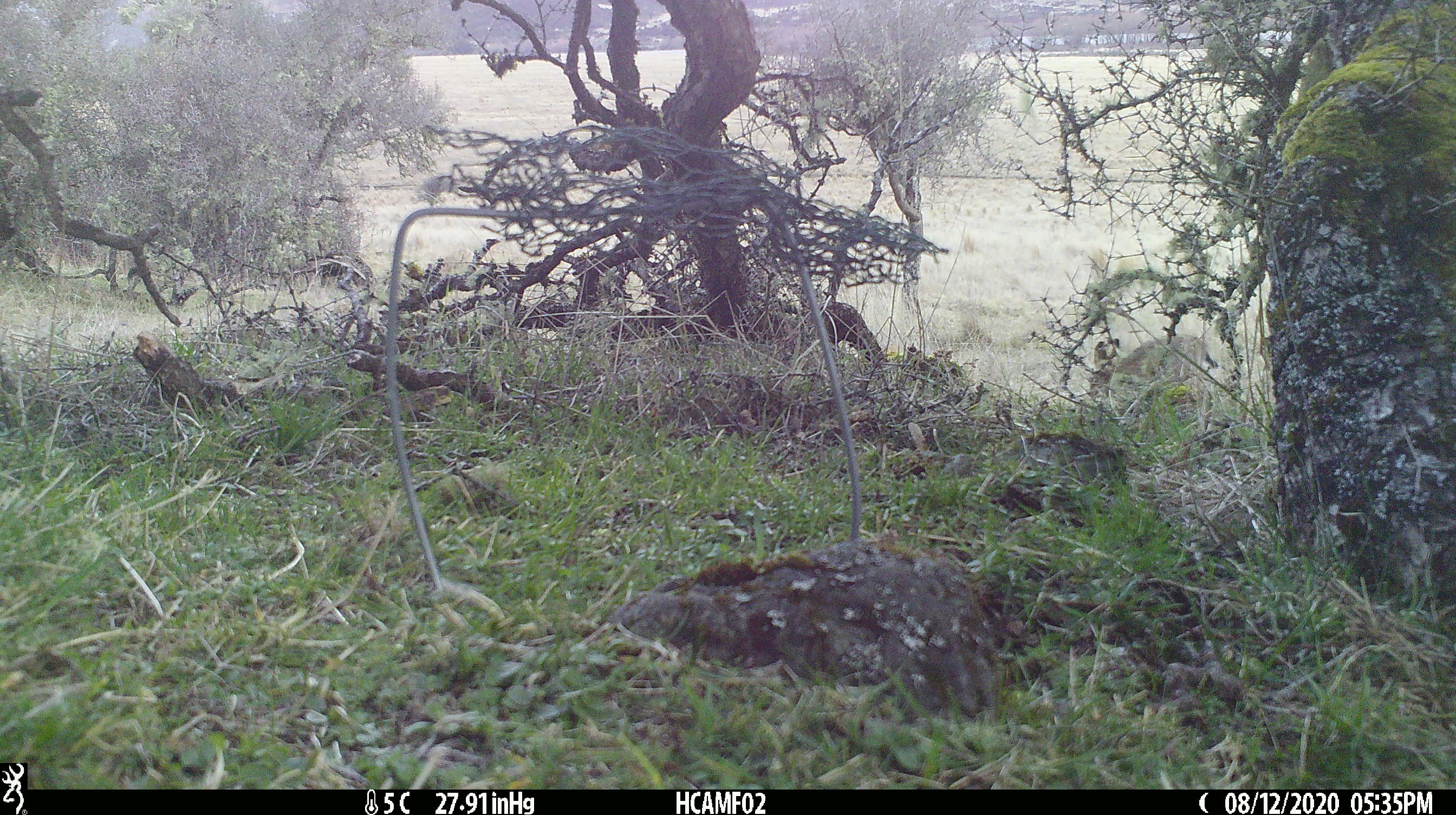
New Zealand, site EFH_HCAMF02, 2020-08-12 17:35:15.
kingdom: Animalia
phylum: Chordata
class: Mammalia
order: Lagomorpha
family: Leporidae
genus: Lepus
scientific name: Lepus europaeus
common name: brown hare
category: hare